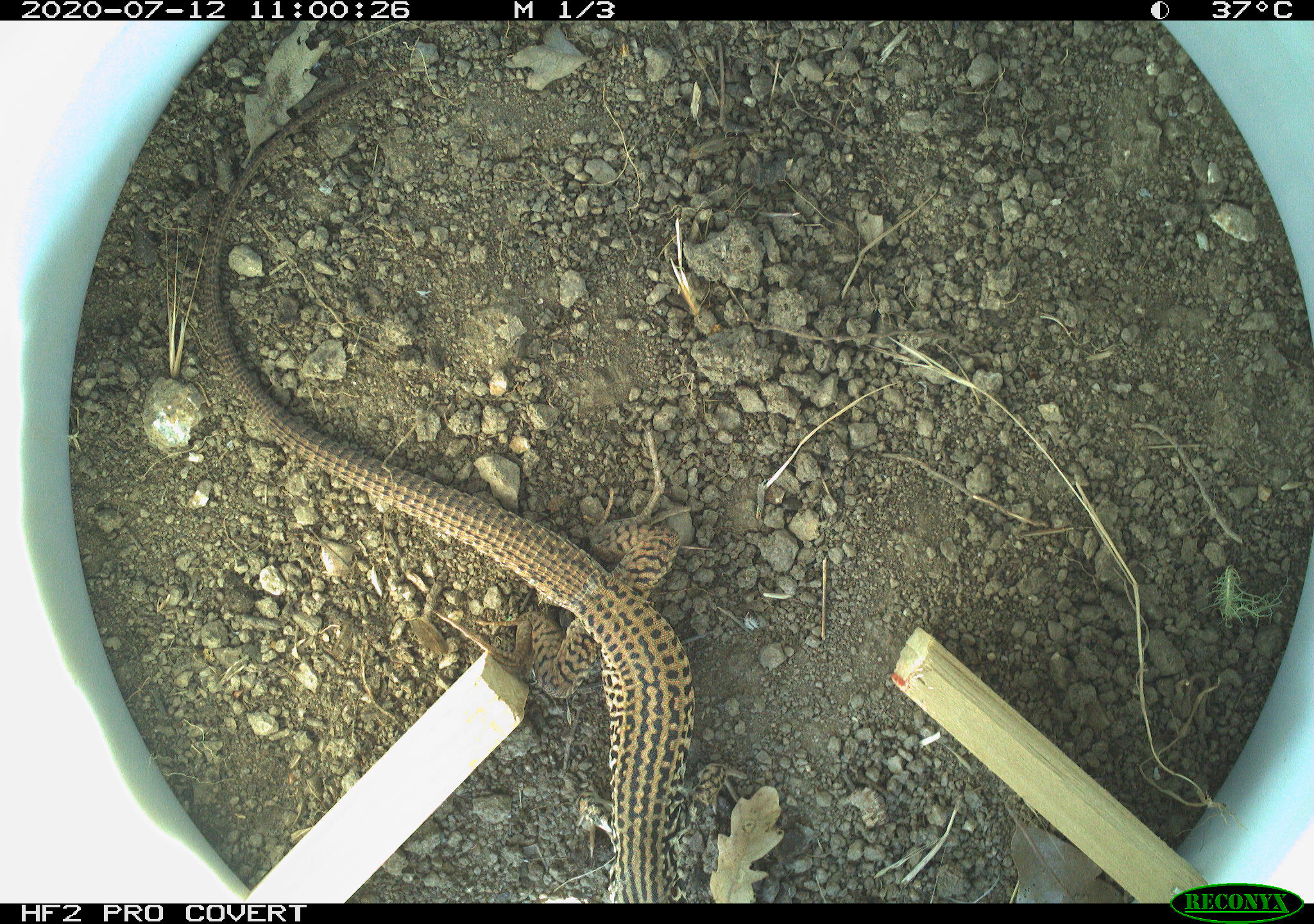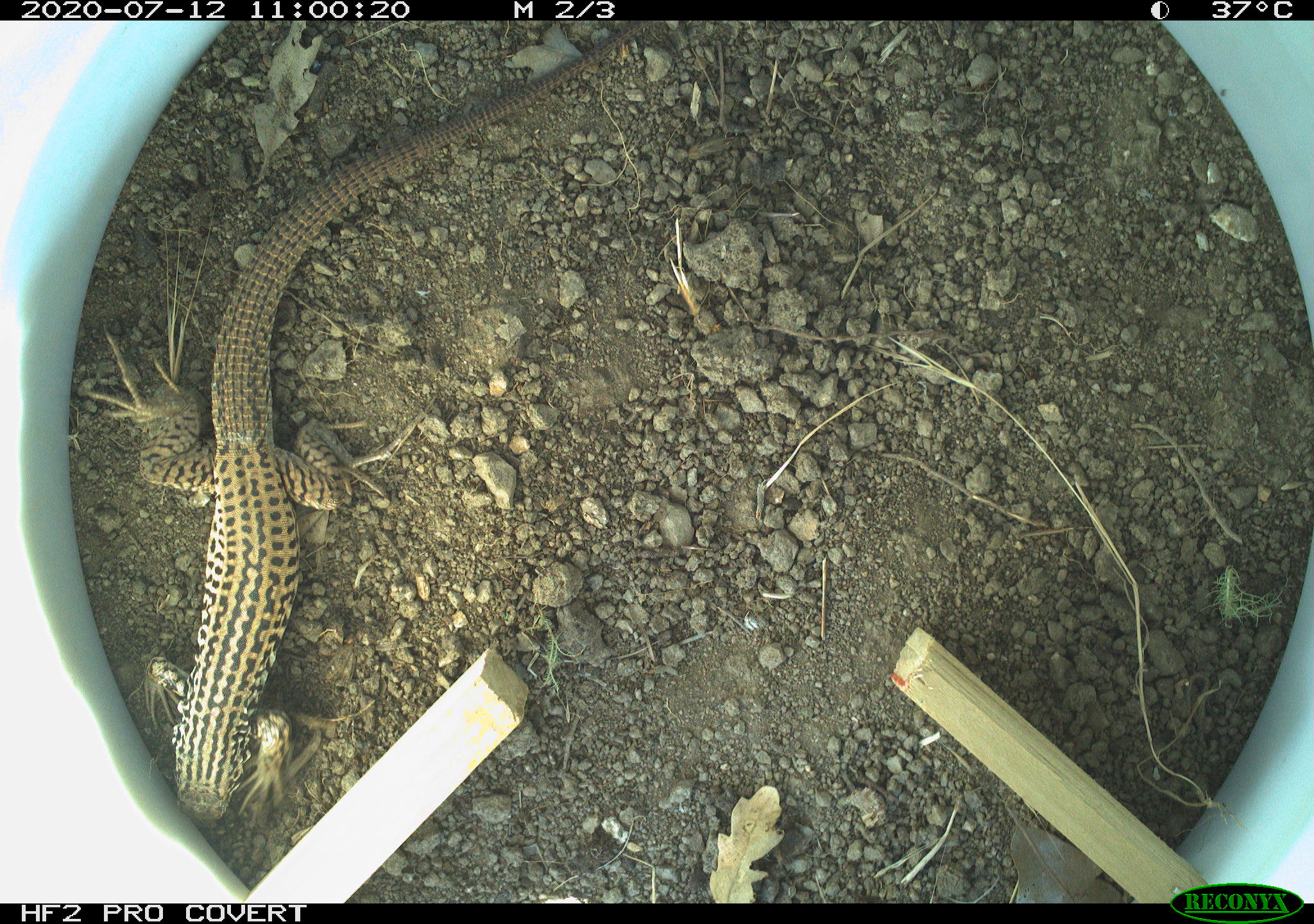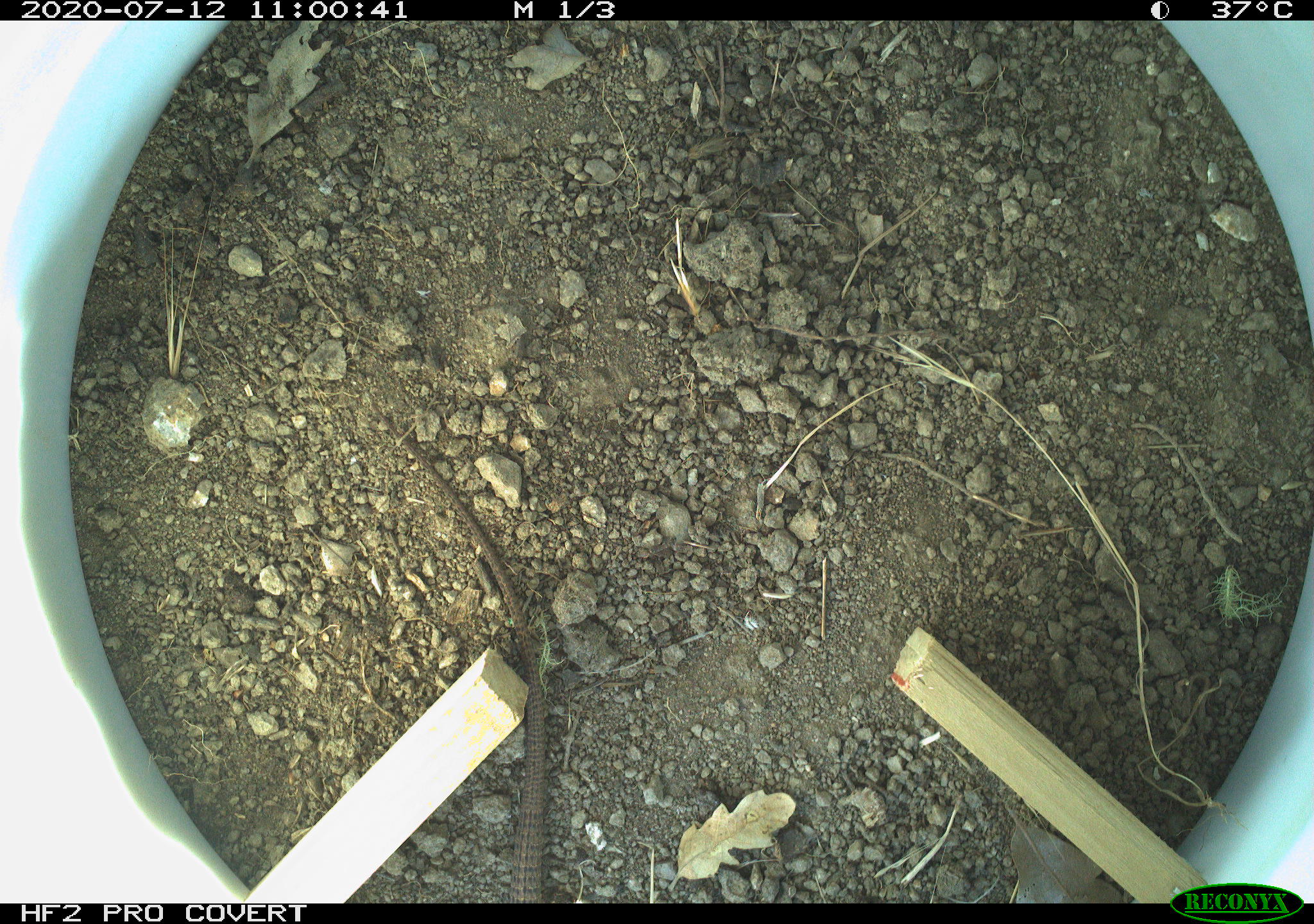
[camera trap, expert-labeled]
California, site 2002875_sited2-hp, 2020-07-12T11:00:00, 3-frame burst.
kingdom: Animalia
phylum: Chordata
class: Reptilia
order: Squamata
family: Teiidae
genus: Aspidoscelis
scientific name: Aspidoscelis tigris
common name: western whiptail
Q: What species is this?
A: Western whiptail (Aspidoscelis tigris).